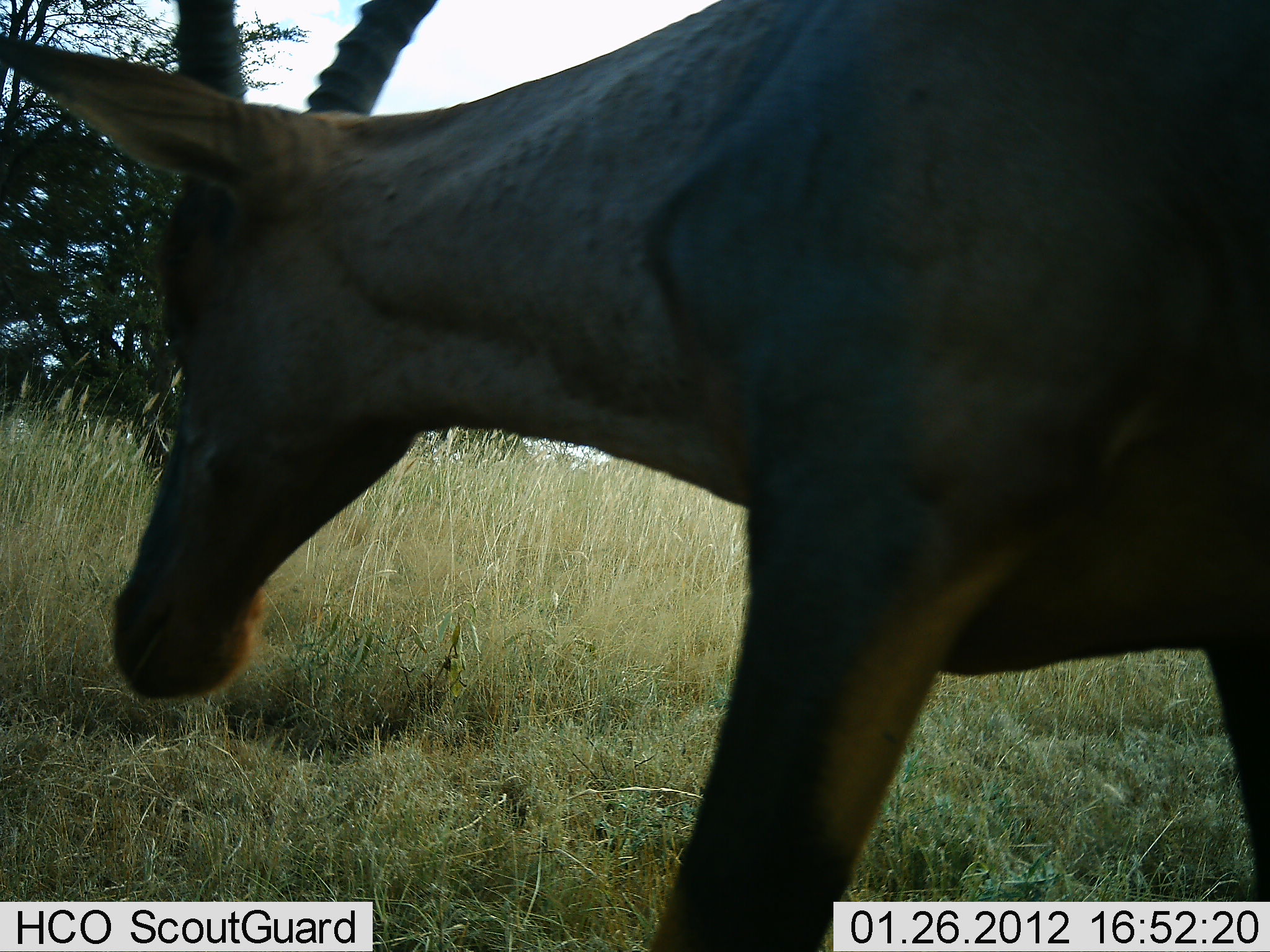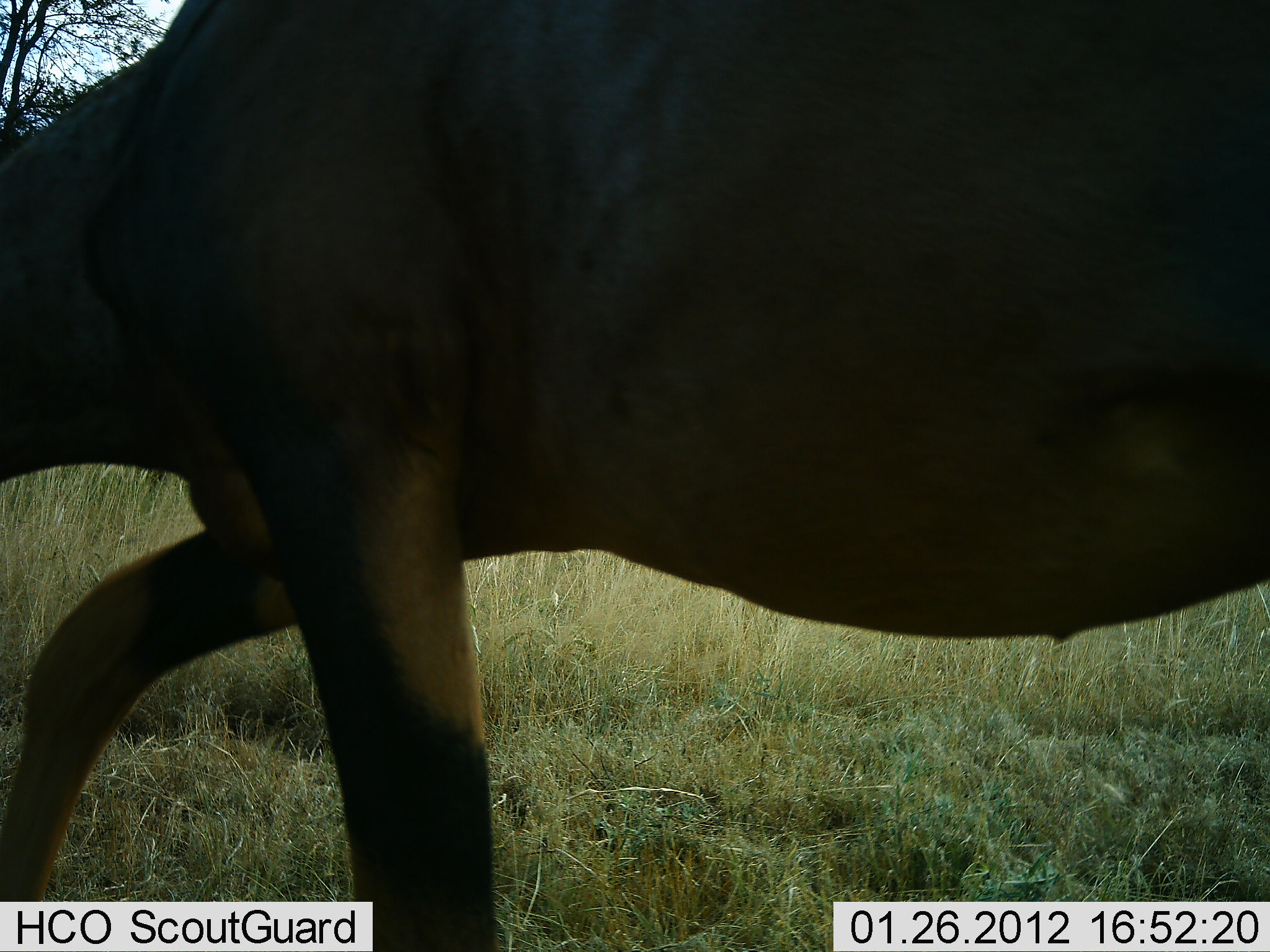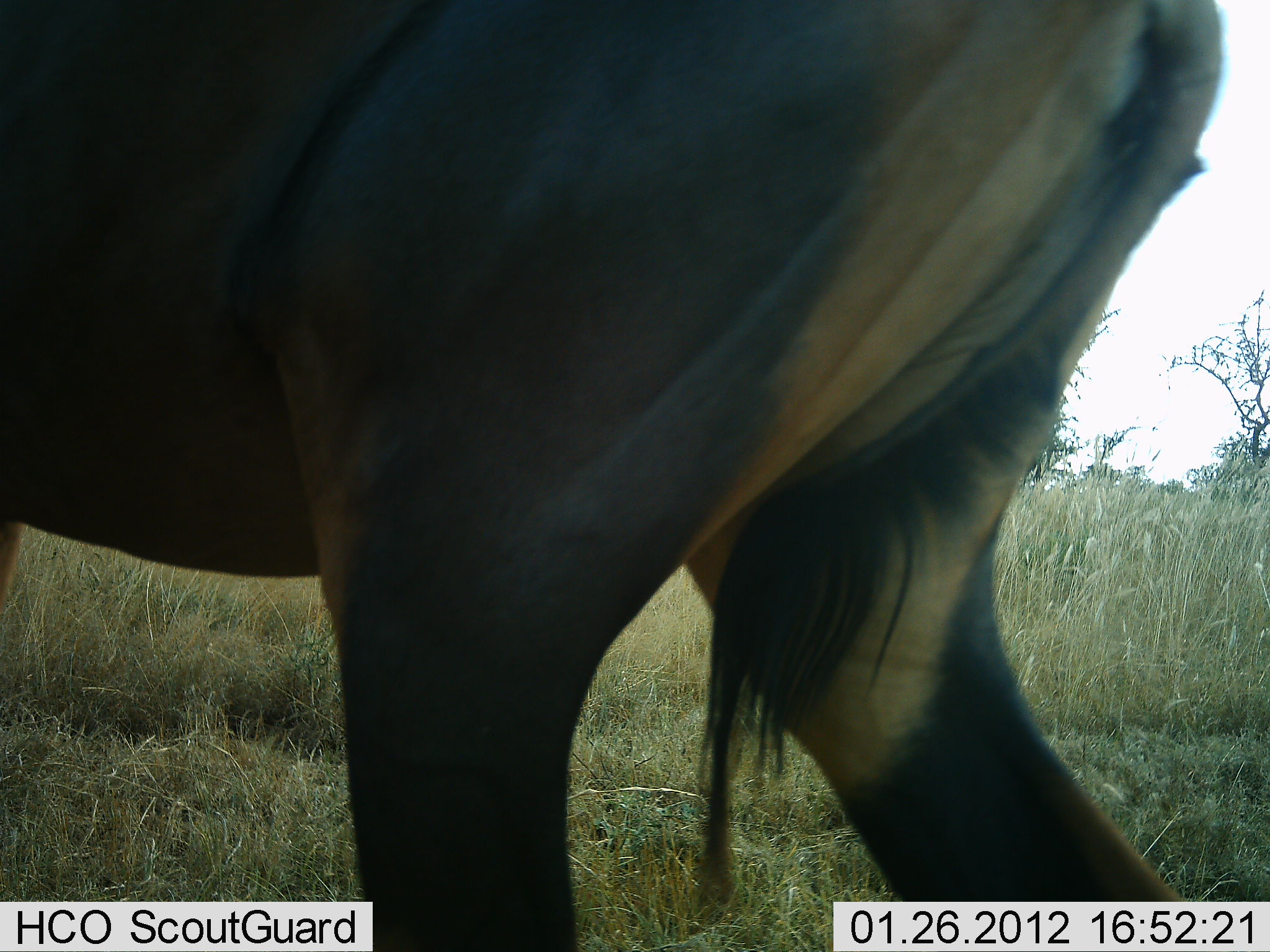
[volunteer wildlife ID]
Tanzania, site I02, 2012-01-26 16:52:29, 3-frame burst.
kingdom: Animalia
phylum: Chordata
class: Mammalia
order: Artiodactyla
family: Bovidae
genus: Damaliscus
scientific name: Damaliscus lunatus jimela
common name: topi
Topi (Damaliscus lunatus jimela), count 1. Behavior (volunteer vote fractions): standing 0%, resting 0%, moving 100%, interacting 0%. Young present (vote fraction): 0%. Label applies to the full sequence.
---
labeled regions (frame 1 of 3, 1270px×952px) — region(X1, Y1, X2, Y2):
animal: region(2, 0, 1269, 951)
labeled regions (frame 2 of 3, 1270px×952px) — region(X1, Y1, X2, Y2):
animal: region(2, 0, 1269, 951)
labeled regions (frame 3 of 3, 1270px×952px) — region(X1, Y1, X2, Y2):
animal: region(2, 0, 1235, 951)